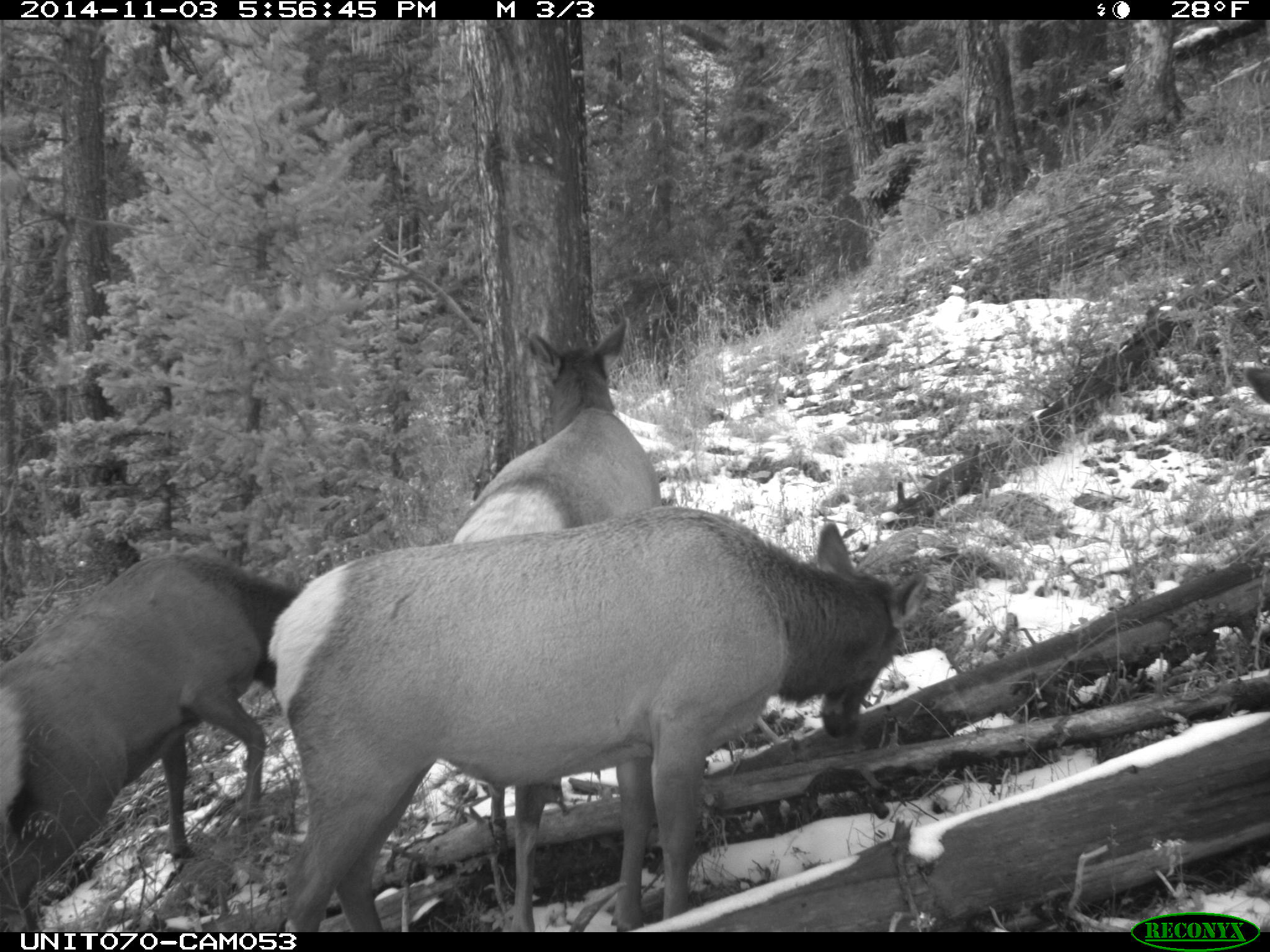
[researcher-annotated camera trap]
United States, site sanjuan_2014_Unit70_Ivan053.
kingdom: Animalia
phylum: Chordata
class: Mammalia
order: Artiodactyla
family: Cervidae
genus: Cervus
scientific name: Cervus elaphus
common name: red deer